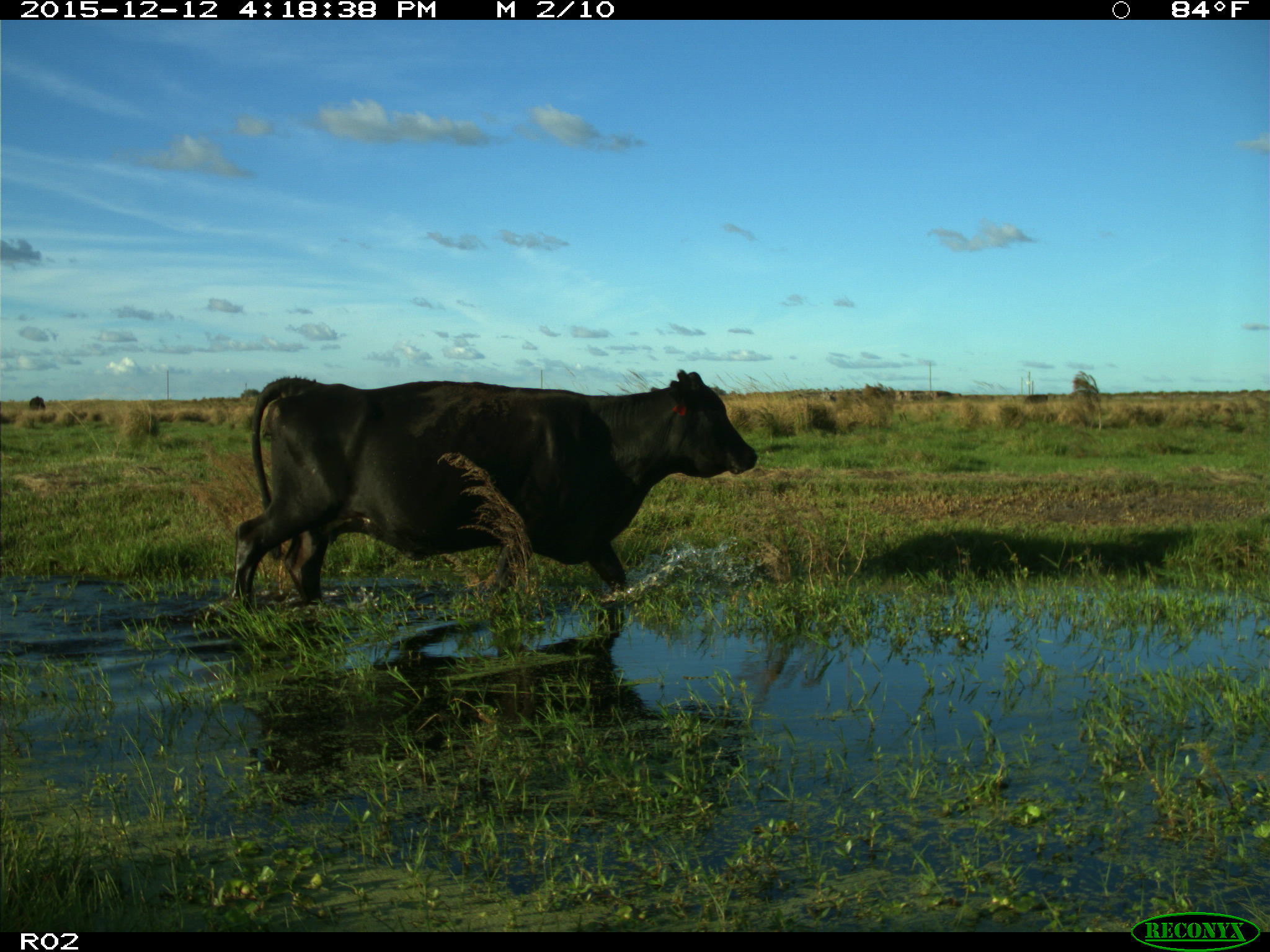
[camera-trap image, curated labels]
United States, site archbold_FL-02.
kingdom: Animalia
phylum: Chordata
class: Mammalia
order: Artiodactyla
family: Bovidae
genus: Bos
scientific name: Bos taurus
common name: domestic cow